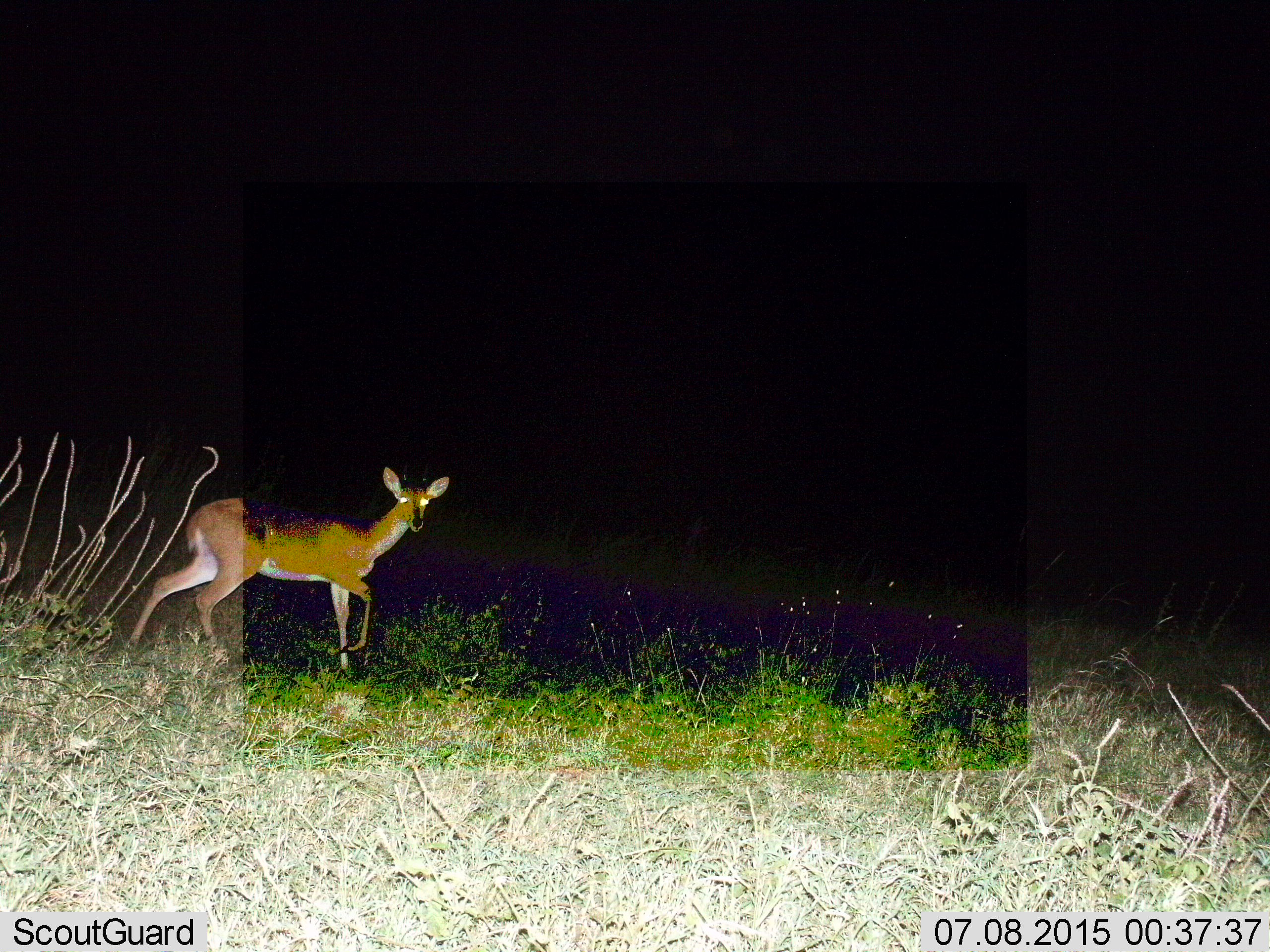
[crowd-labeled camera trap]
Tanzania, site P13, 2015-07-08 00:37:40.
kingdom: Animalia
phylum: Chordata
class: Mammalia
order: Artiodactyla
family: Bovidae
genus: Redunca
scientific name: Redunca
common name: reedbuck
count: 1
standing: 33%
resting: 0%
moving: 67%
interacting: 0%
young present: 0%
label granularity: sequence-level